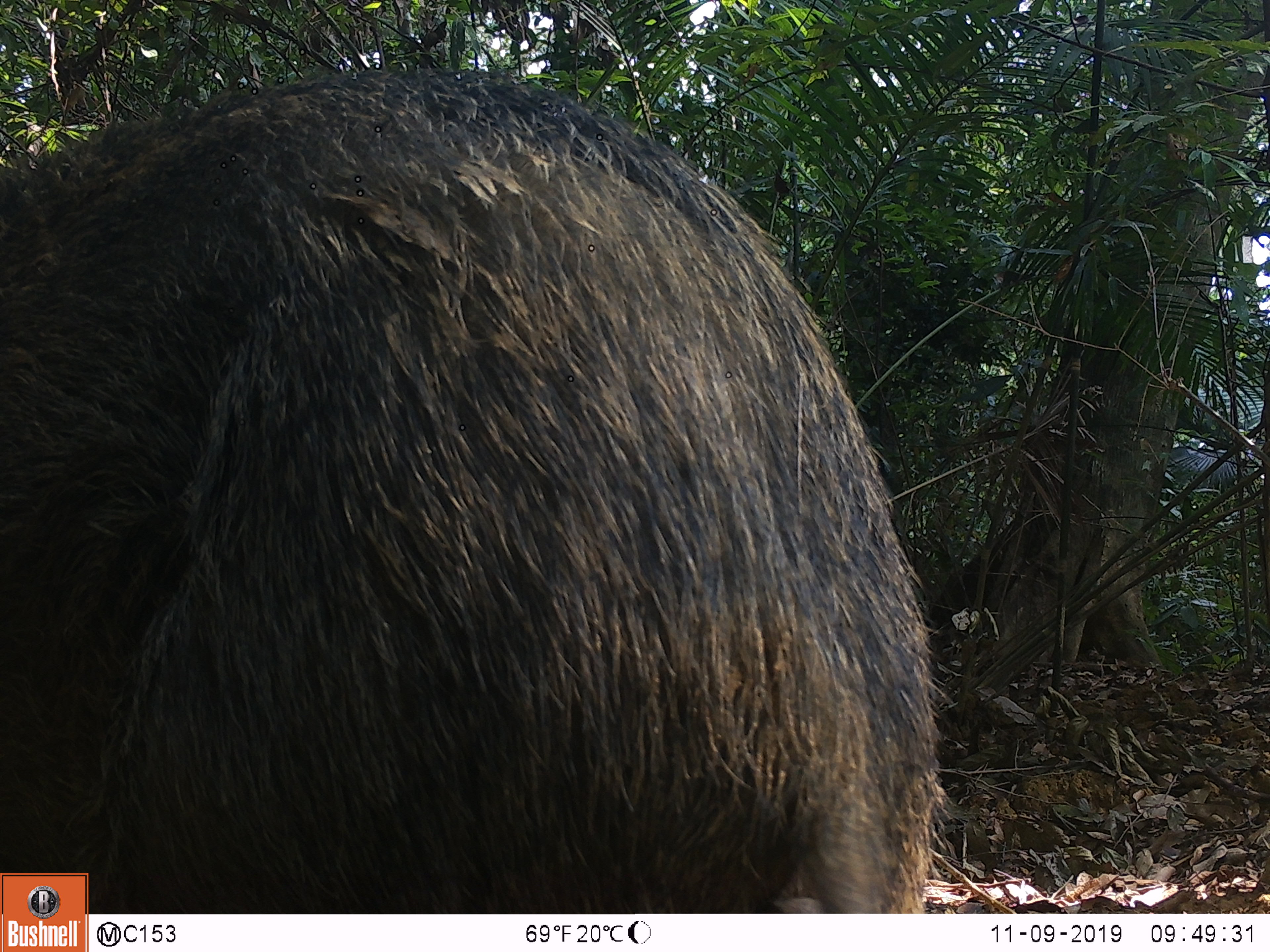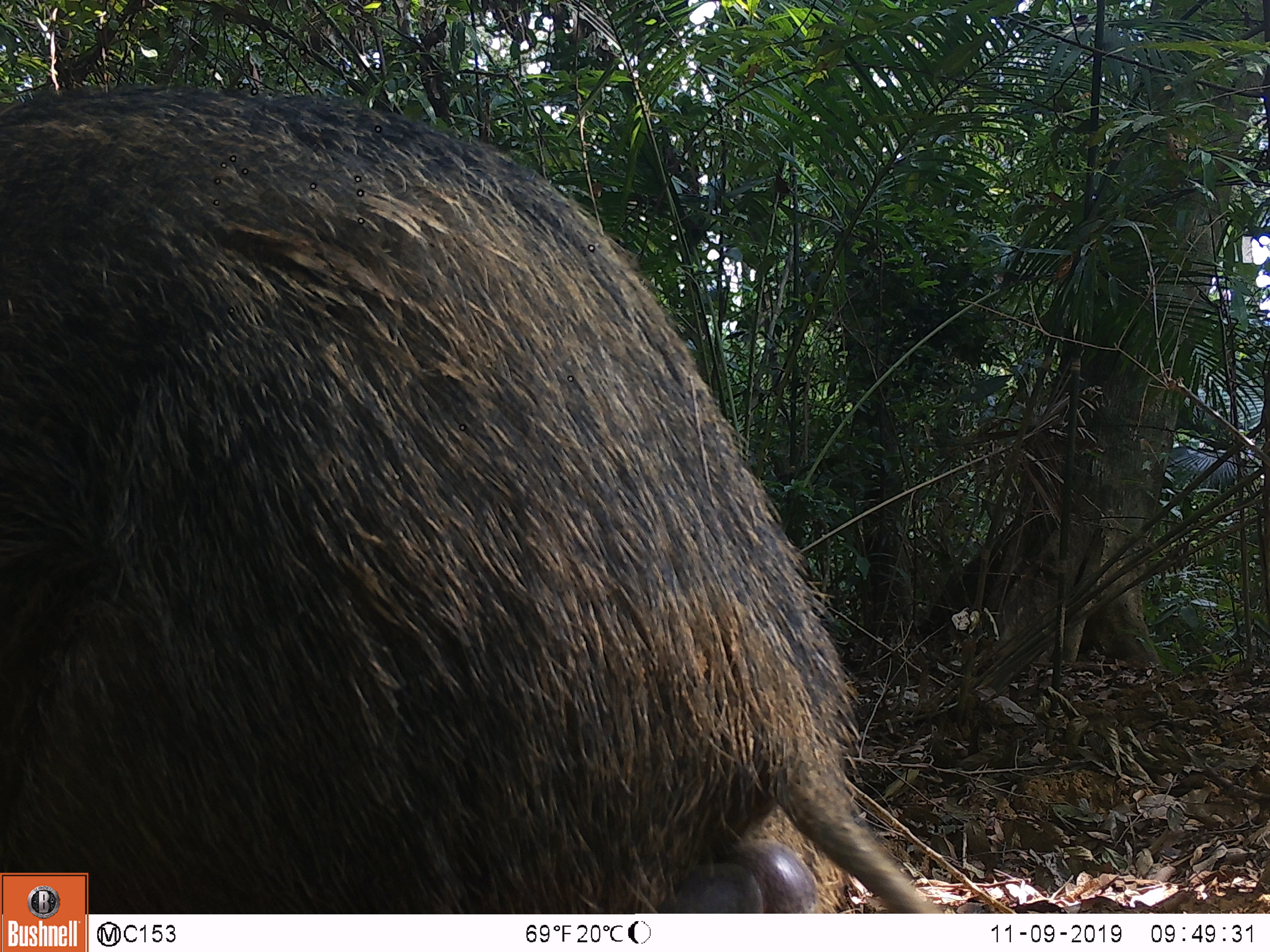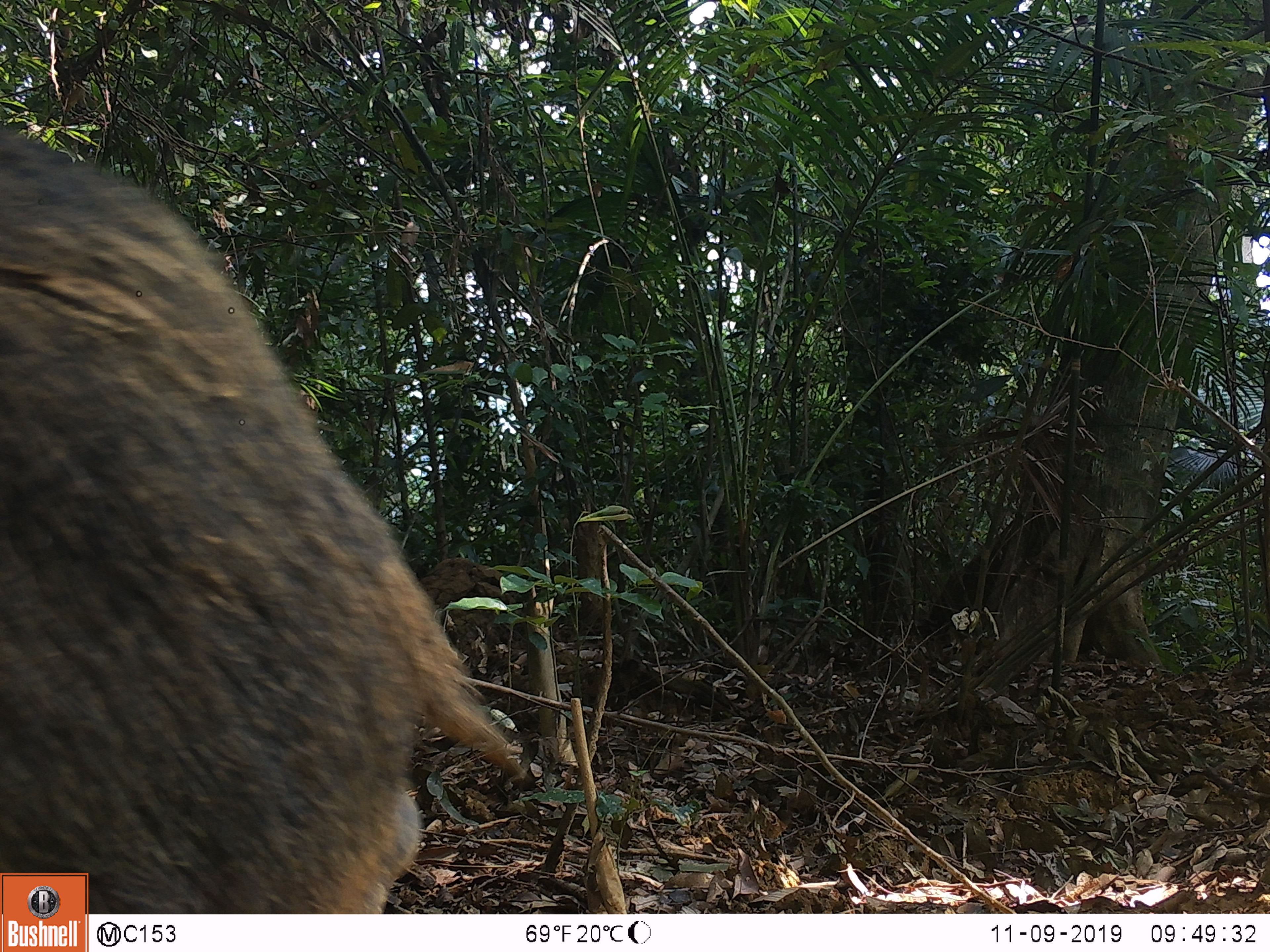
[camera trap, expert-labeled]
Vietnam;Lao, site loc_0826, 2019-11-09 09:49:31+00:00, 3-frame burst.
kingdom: Animalia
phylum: Chordata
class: Mammalia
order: Artiodactyla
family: Suidae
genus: Sus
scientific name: Sus scrofa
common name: eurasian wild pig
Eurasian wild pig (Sus scrofa). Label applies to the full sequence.